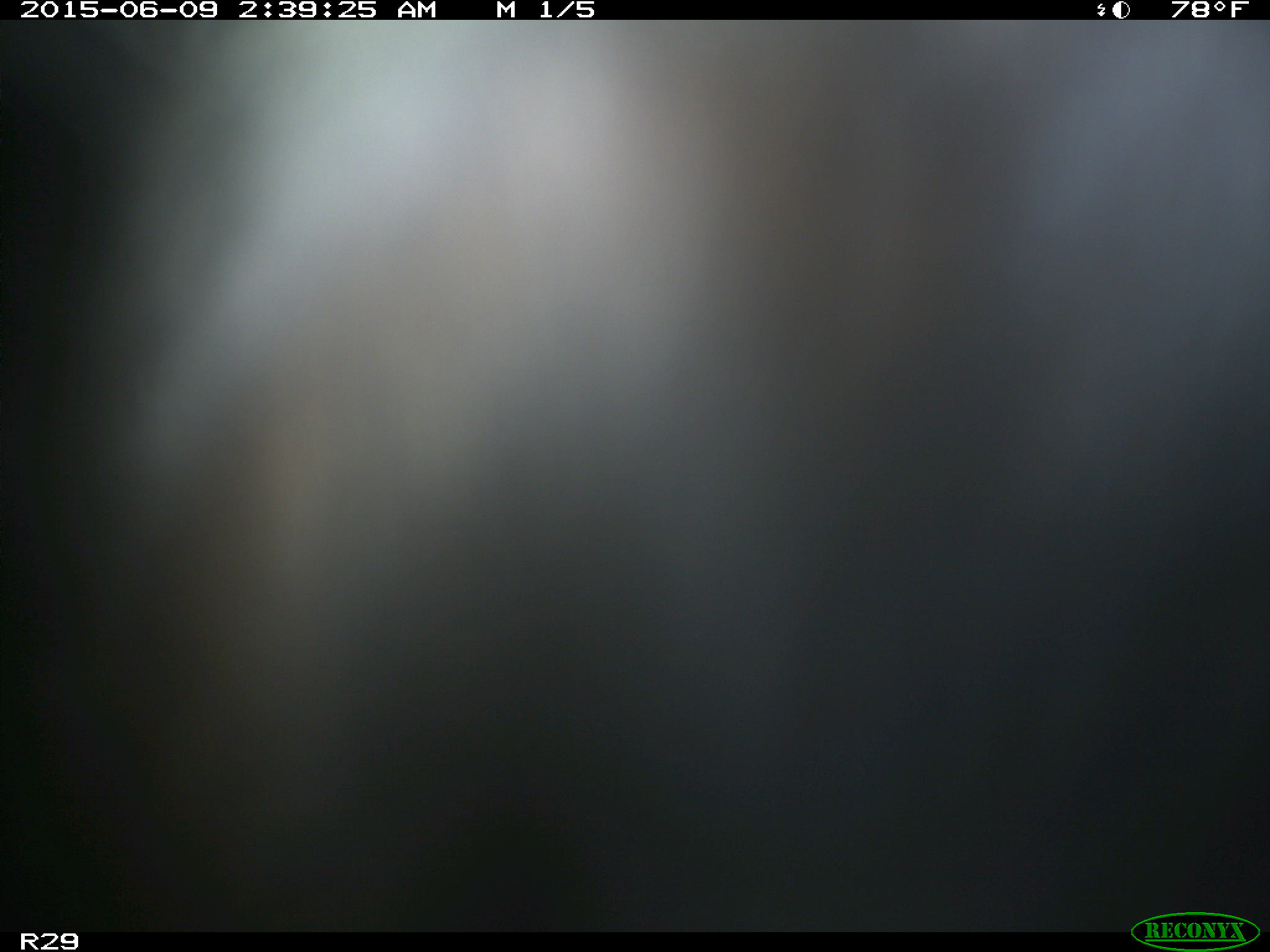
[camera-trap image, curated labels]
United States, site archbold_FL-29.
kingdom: Animalia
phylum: Chordata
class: Mammalia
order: Artiodactyla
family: Bovidae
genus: Bos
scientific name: Bos taurus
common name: domestic cow